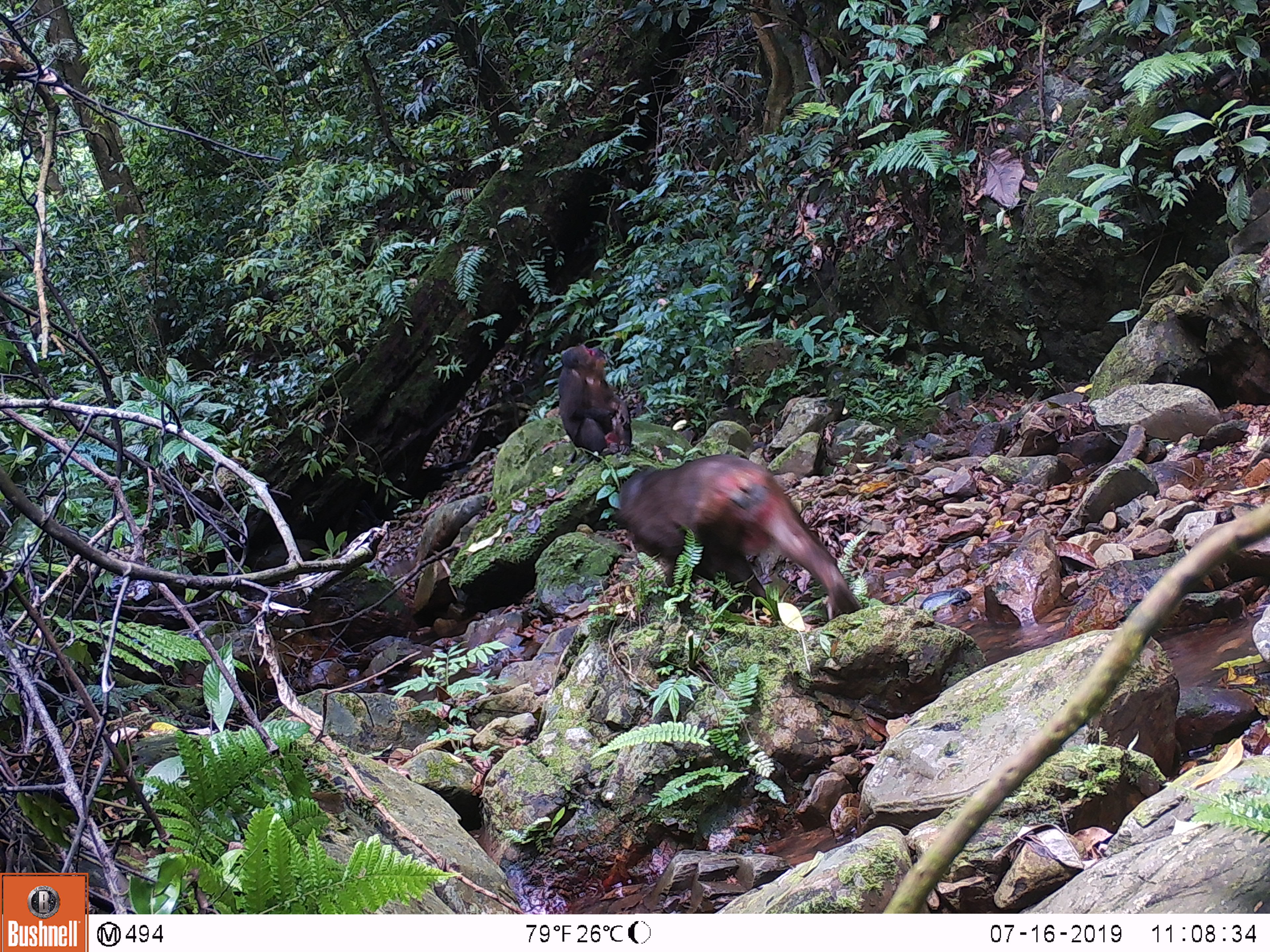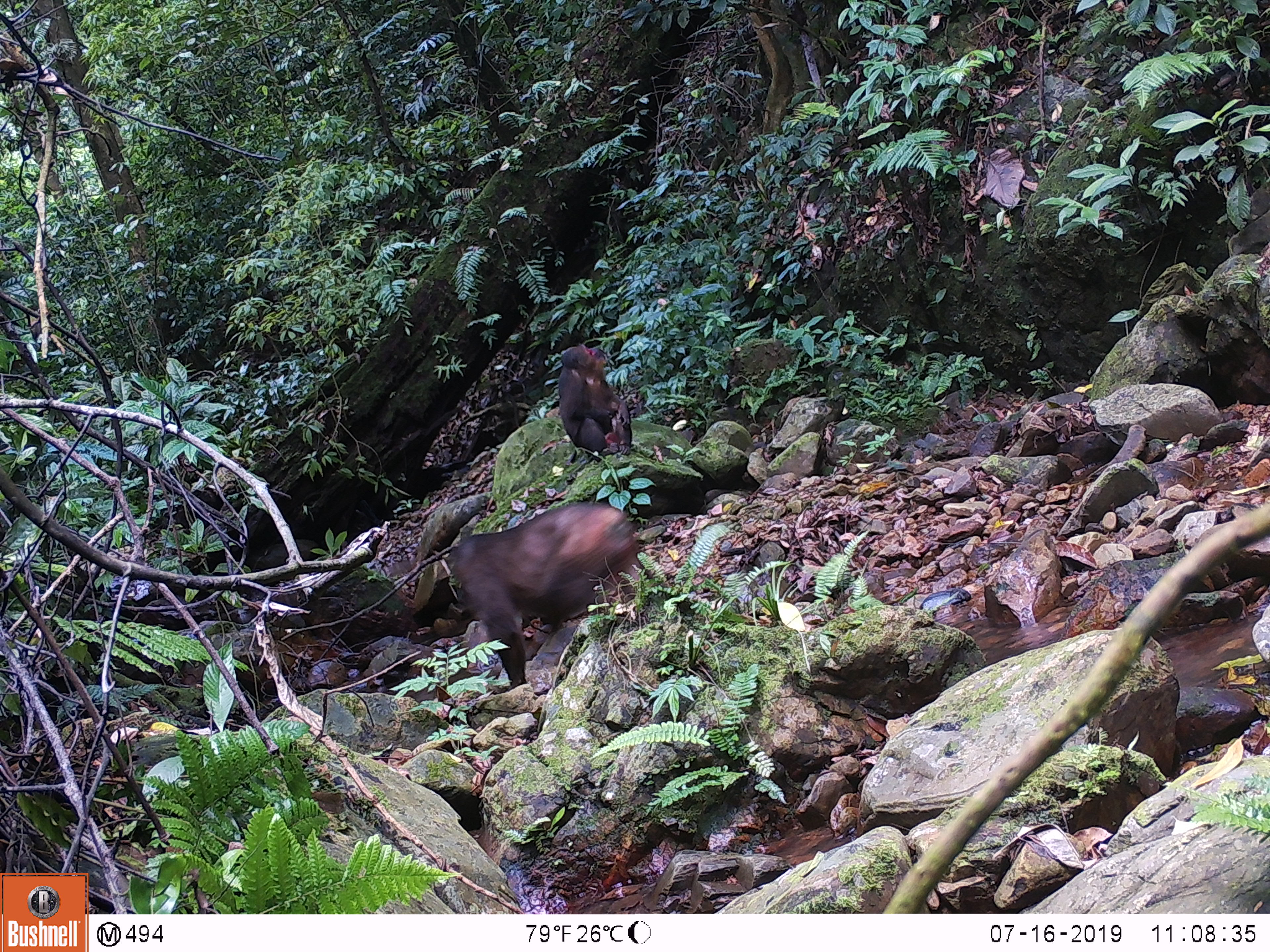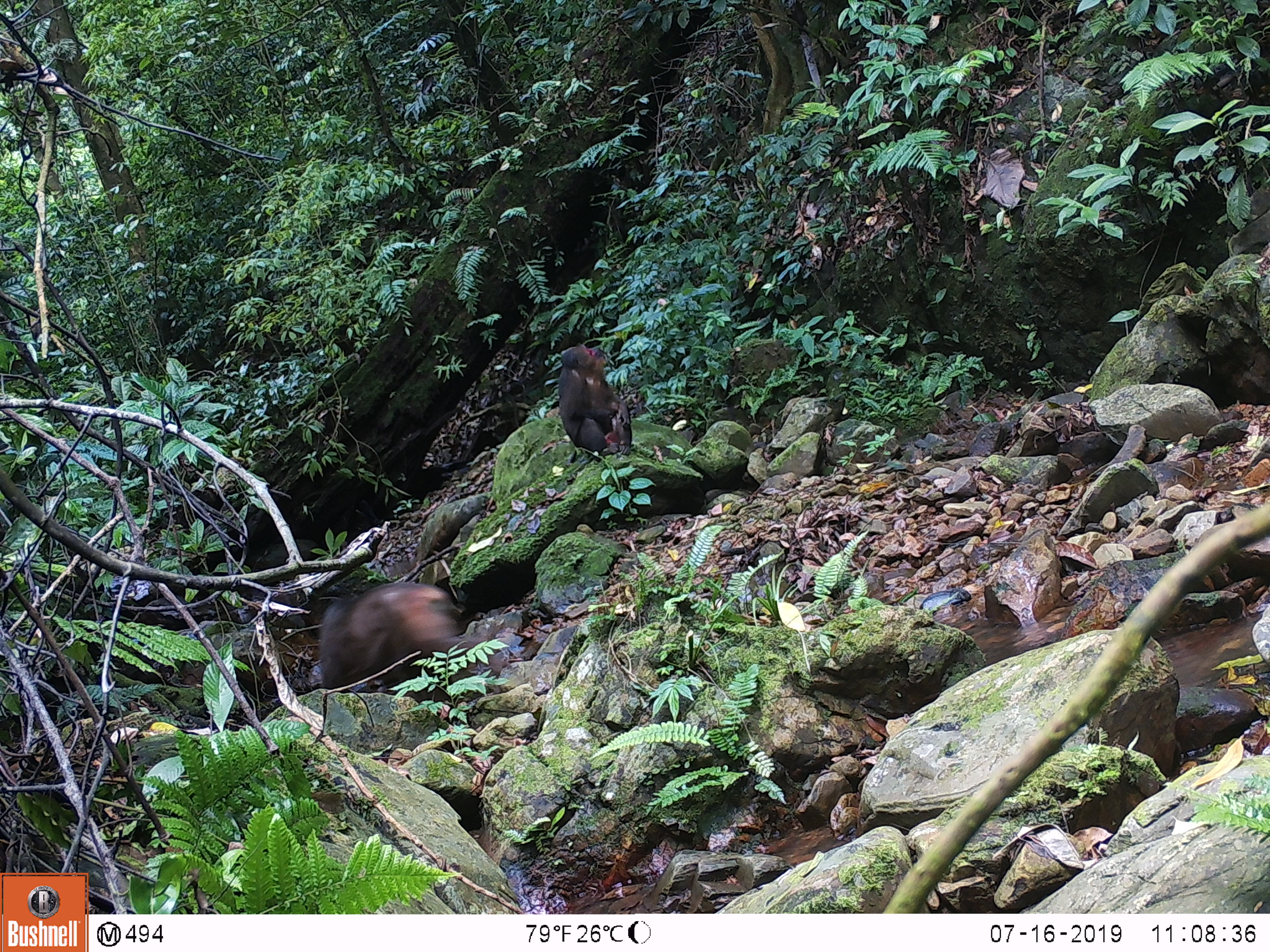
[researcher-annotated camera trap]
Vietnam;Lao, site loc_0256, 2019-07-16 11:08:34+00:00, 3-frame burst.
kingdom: Animalia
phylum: Chordata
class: Mammalia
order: Primates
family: Cercopithecidae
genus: Macaca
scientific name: Macaca arctoides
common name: stump-tailed macaque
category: stump tailed macaque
Stump tailed macaque (stump-tailed macaque) (Macaca arctoides). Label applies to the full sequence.